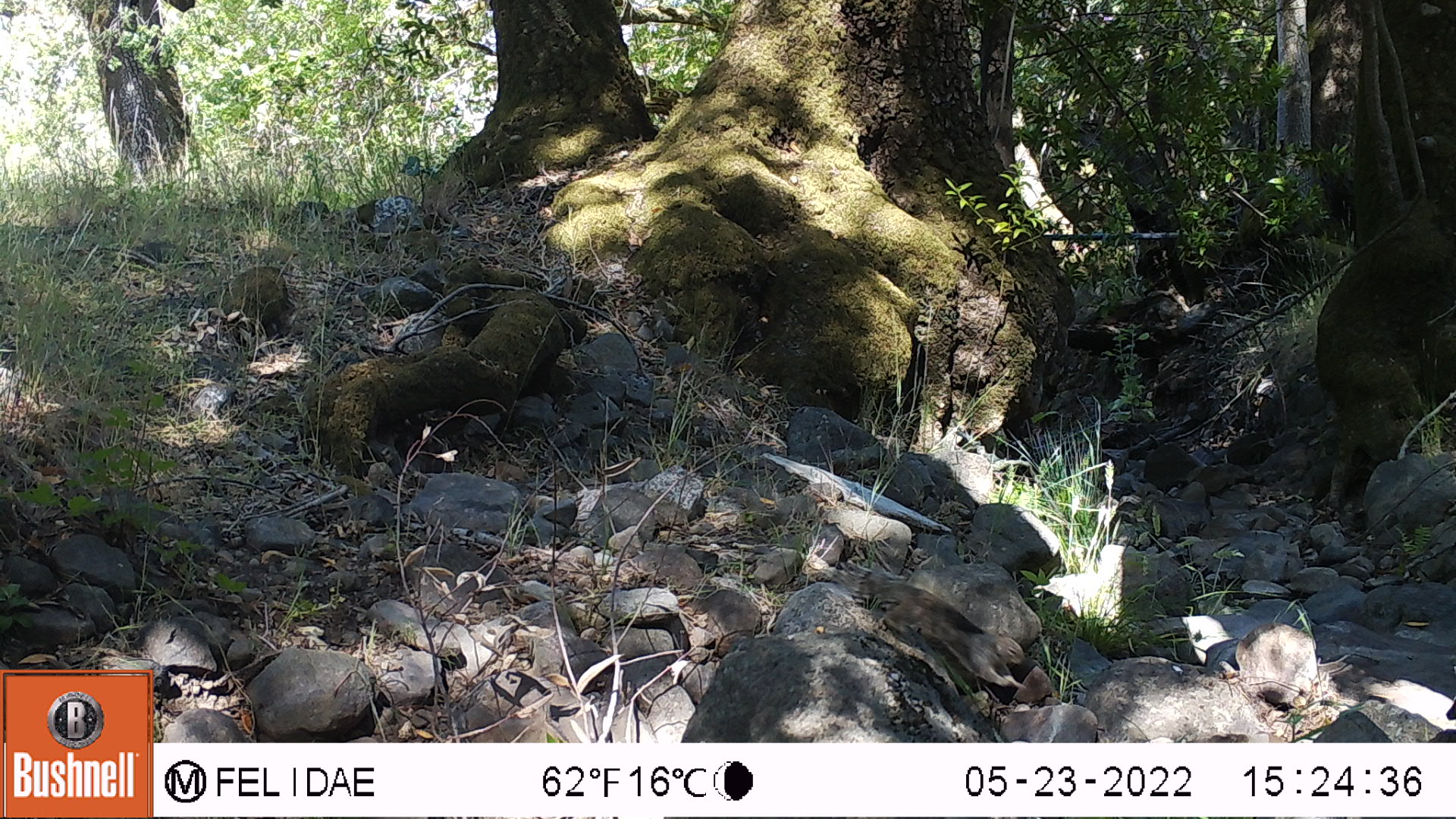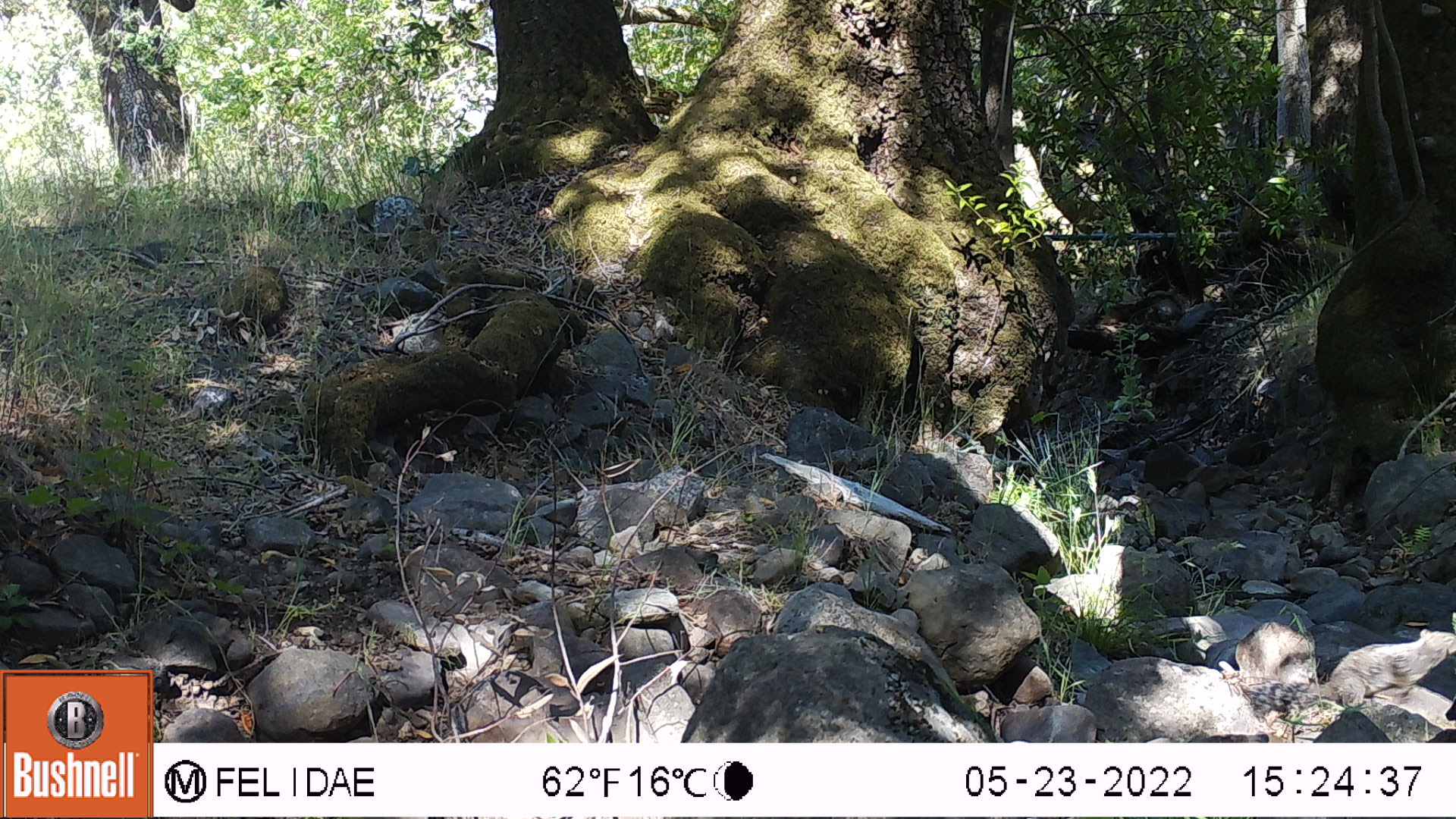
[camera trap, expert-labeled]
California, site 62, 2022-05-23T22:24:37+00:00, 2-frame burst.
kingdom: Animalia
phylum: Chordata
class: Mammalia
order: Rodentia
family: Sciuridae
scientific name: Sciuridae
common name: squirrel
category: unknown squirrel